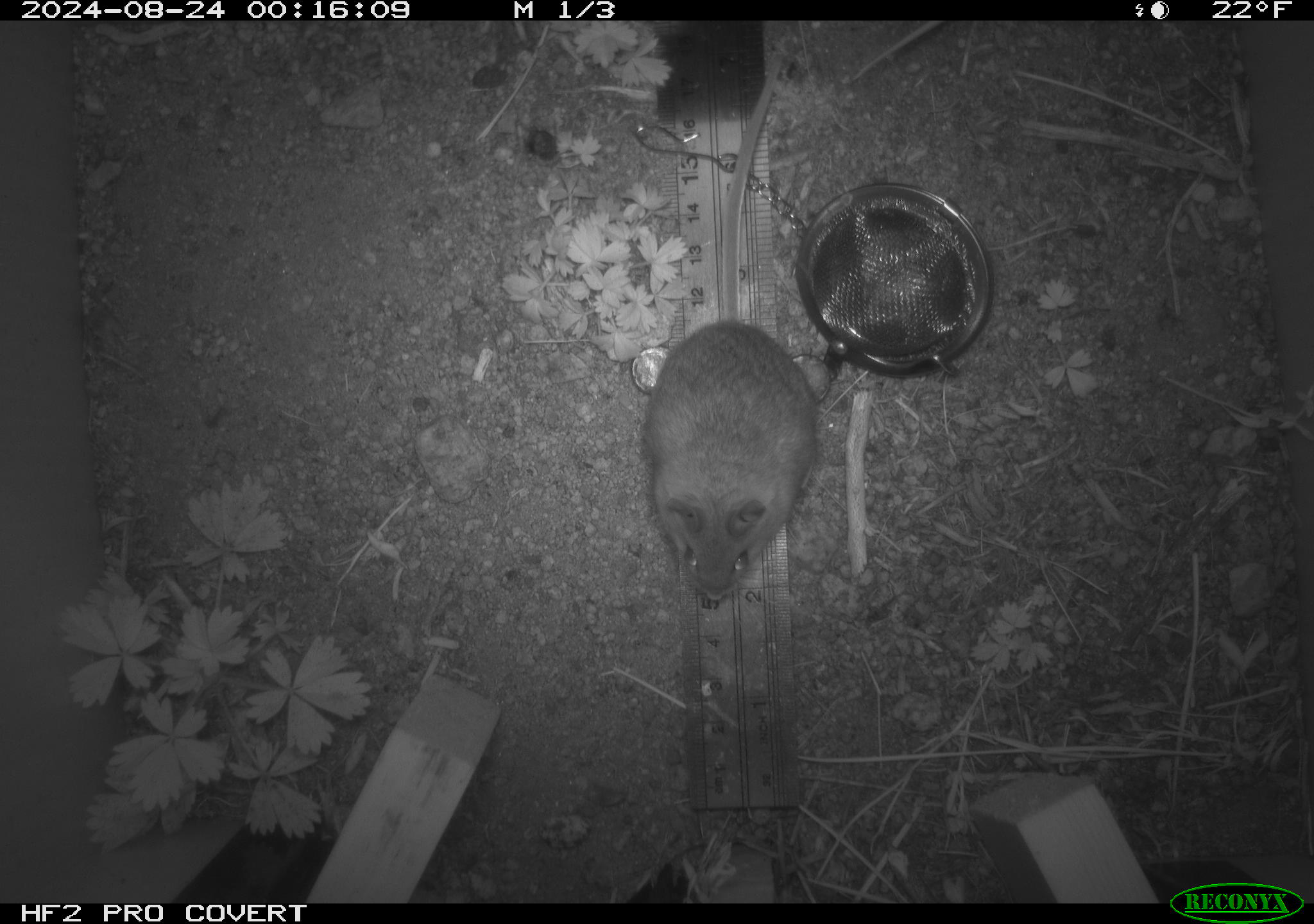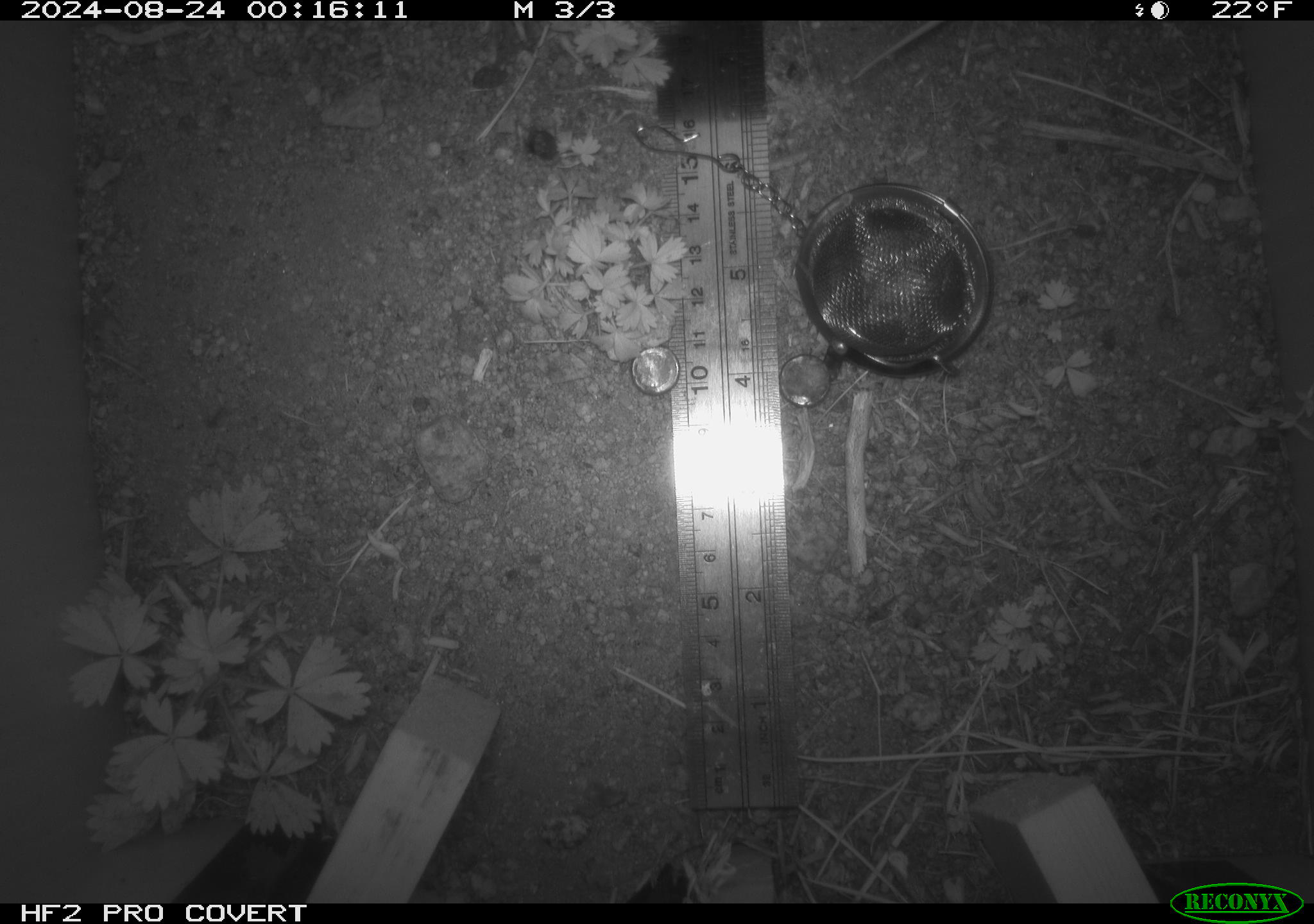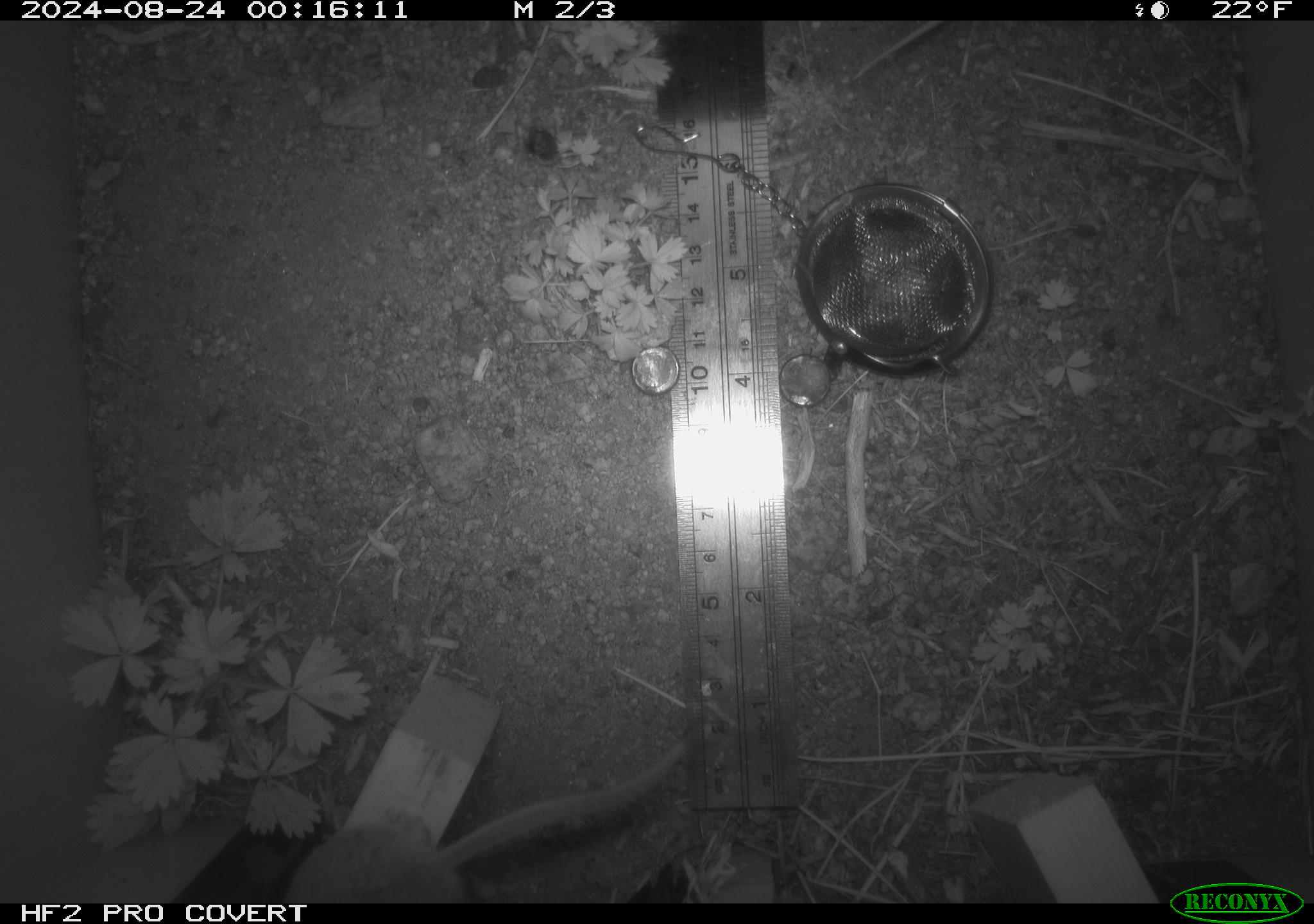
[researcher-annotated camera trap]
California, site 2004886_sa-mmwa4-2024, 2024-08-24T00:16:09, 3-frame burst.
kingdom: Animalia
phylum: Chordata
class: Mammalia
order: Rodentia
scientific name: Rodentia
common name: mouse species